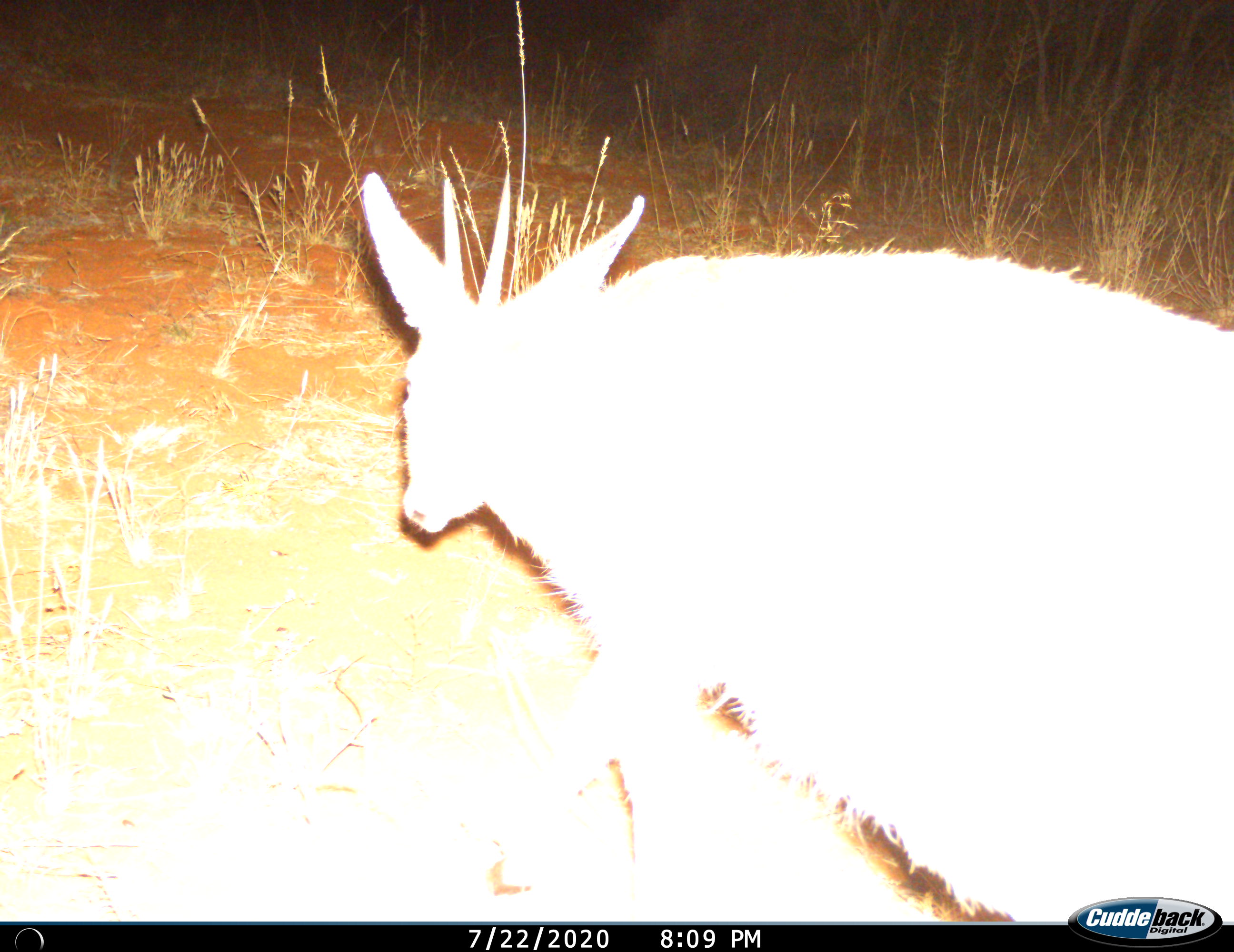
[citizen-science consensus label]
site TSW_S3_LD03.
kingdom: Animalia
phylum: Chordata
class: Mammalia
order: Artiodactyla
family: Bovidae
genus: Sylvicapra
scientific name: Sylvicapra grimmia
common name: common duiker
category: duikercommongrey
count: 1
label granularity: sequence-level